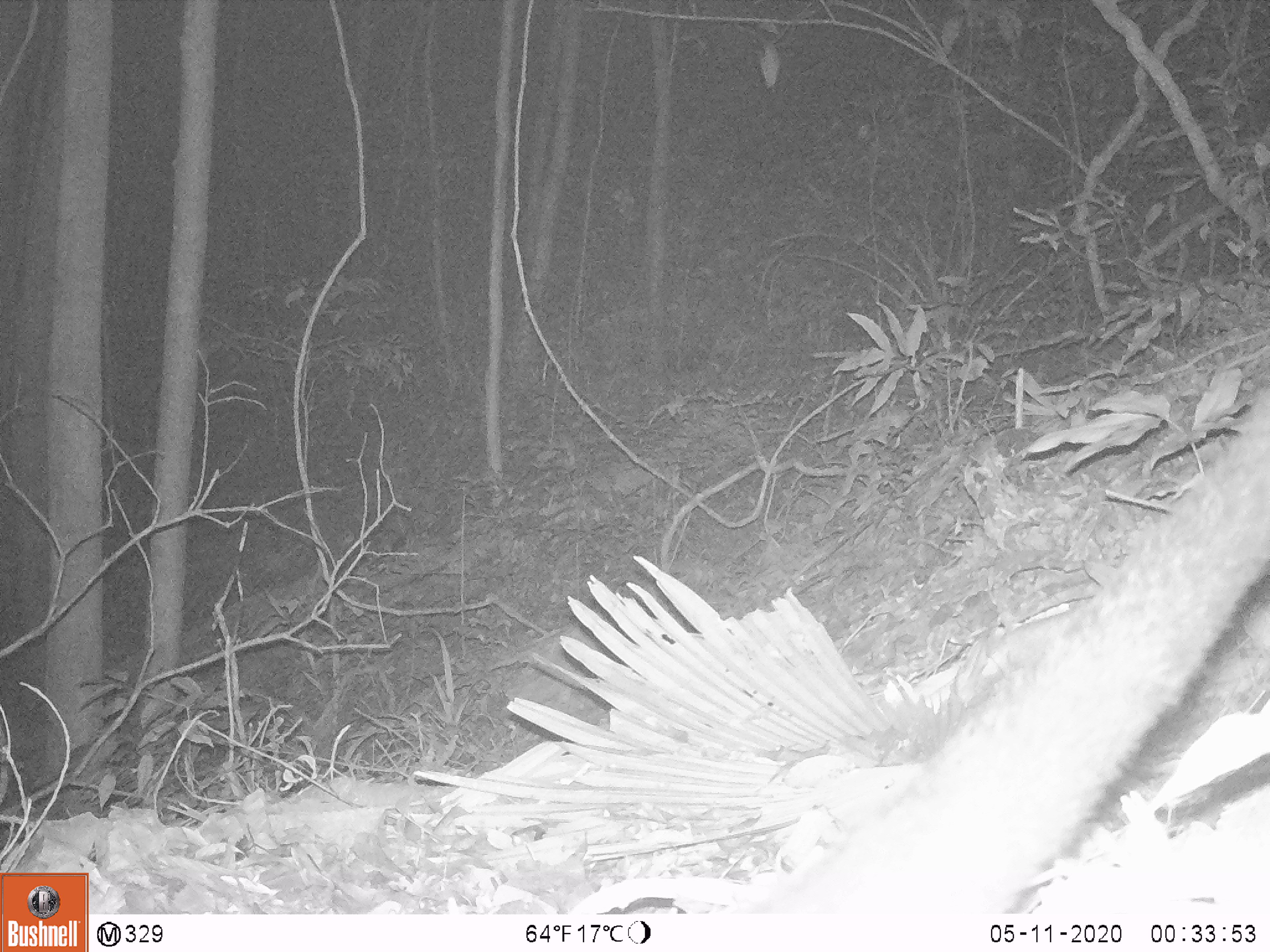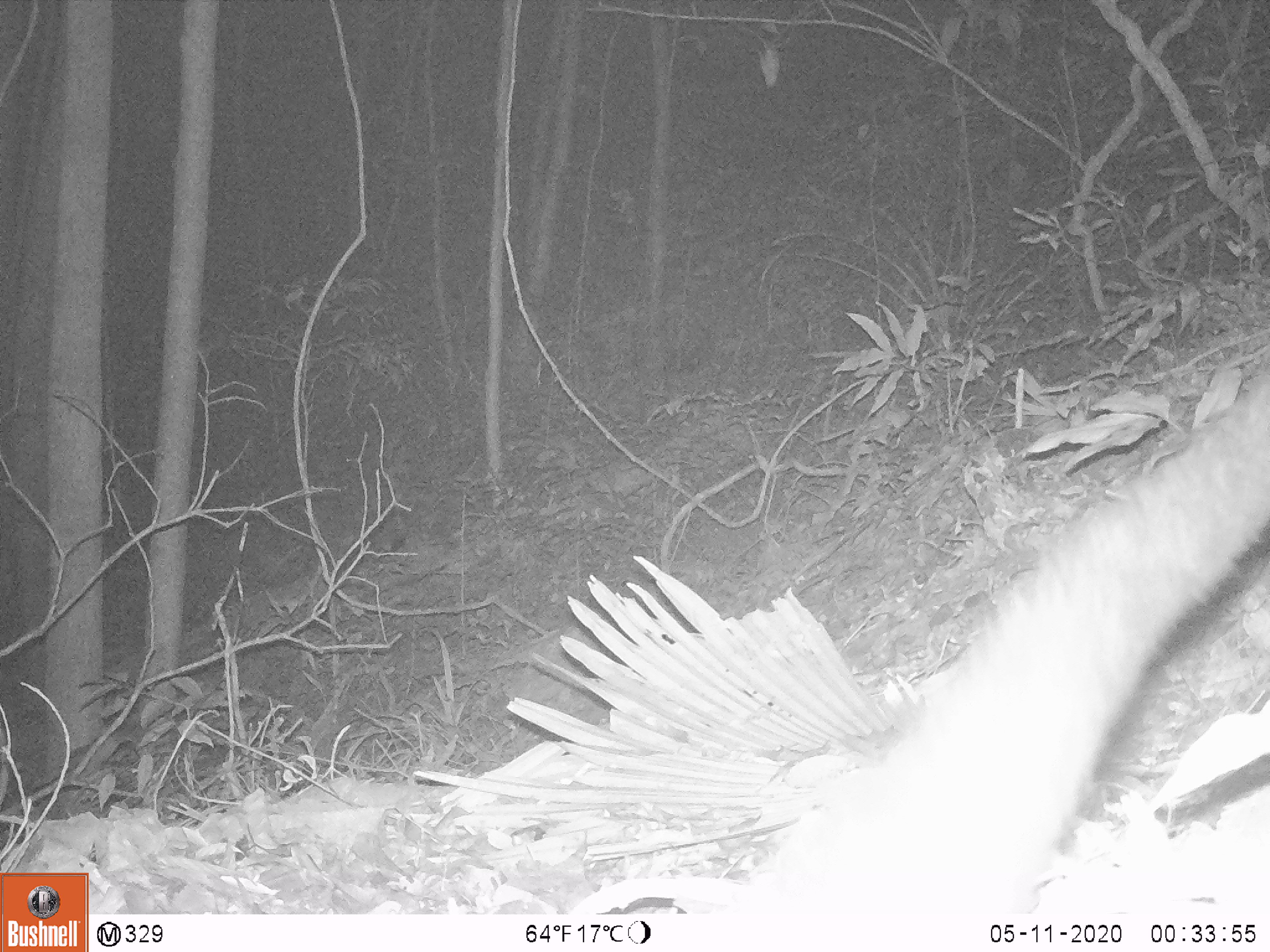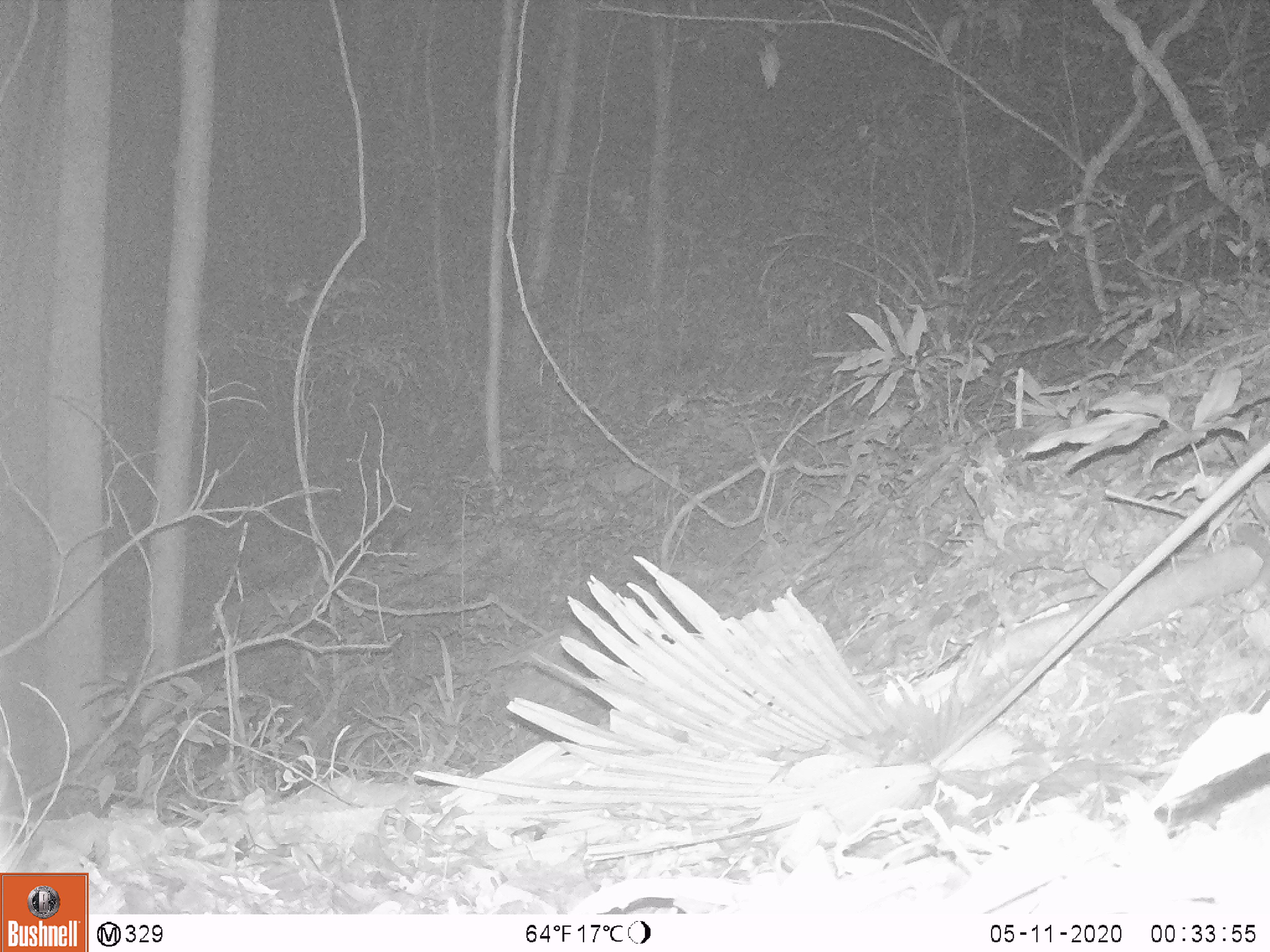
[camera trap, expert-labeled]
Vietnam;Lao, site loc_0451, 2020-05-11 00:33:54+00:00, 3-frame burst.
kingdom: Animalia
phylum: Chordata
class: Mammalia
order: Carnivora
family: Viverridae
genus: Paradoxurus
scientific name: Paradoxurus hermaphroditus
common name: common palm civet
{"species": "common palm civet (Paradoxurus hermaphroditus)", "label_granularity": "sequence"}